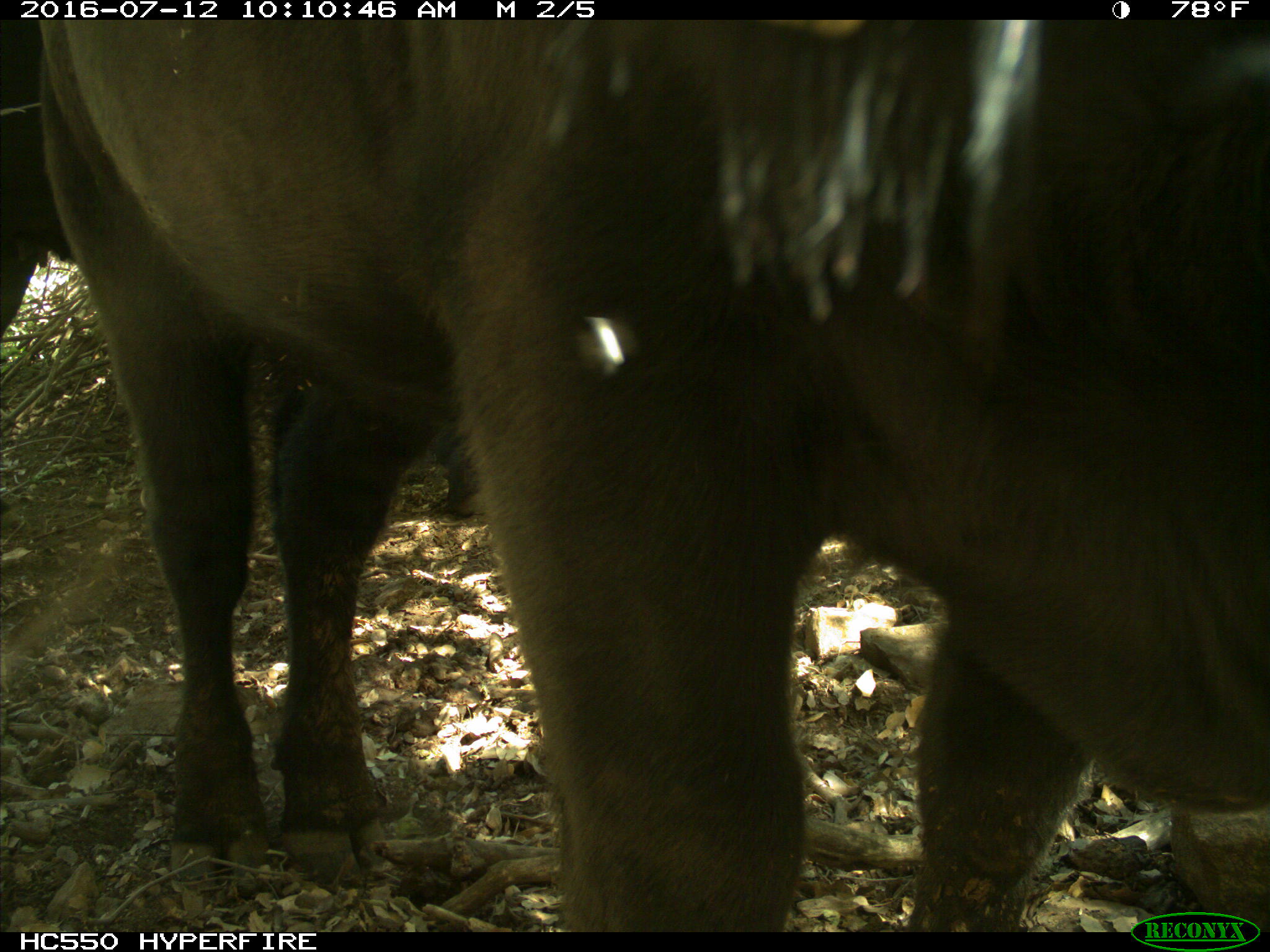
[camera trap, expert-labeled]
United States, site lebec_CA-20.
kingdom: Animalia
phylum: Chordata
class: Mammalia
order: Artiodactyla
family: Bovidae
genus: Bos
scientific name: Bos taurus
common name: domestic cow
Bos taurus (domestic cow).